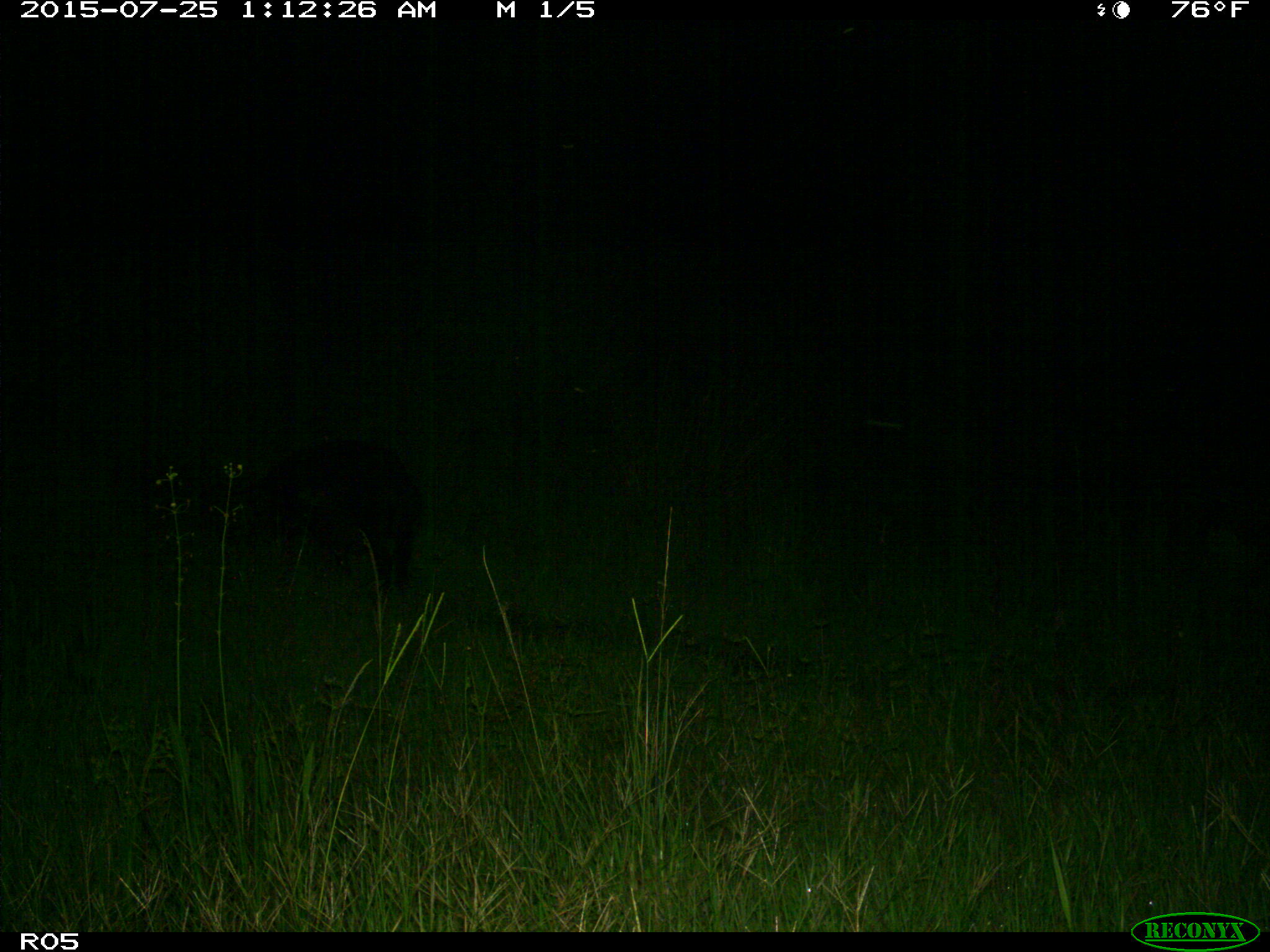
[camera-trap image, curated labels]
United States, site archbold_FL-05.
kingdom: Animalia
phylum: Chordata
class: Mammalia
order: Artiodactyla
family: Suidae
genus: Sus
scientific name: Sus scrofa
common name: wild boar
Sus scrofa (wild boar).